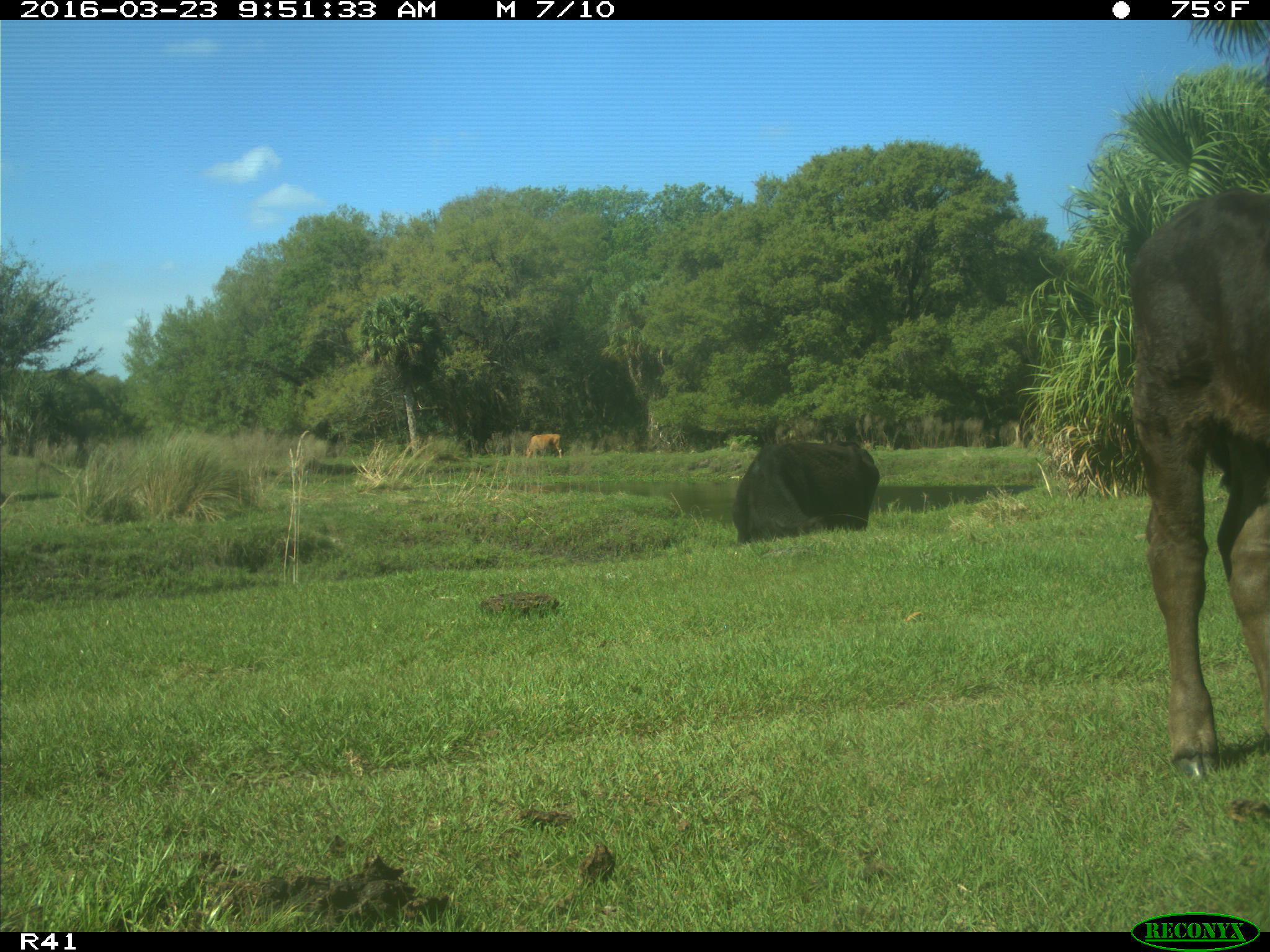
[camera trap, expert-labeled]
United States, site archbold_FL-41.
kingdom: Animalia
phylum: Chordata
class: Mammalia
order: Artiodactyla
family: Bovidae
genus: Bos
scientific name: Bos taurus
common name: domestic cow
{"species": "Bos taurus (domestic cow)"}